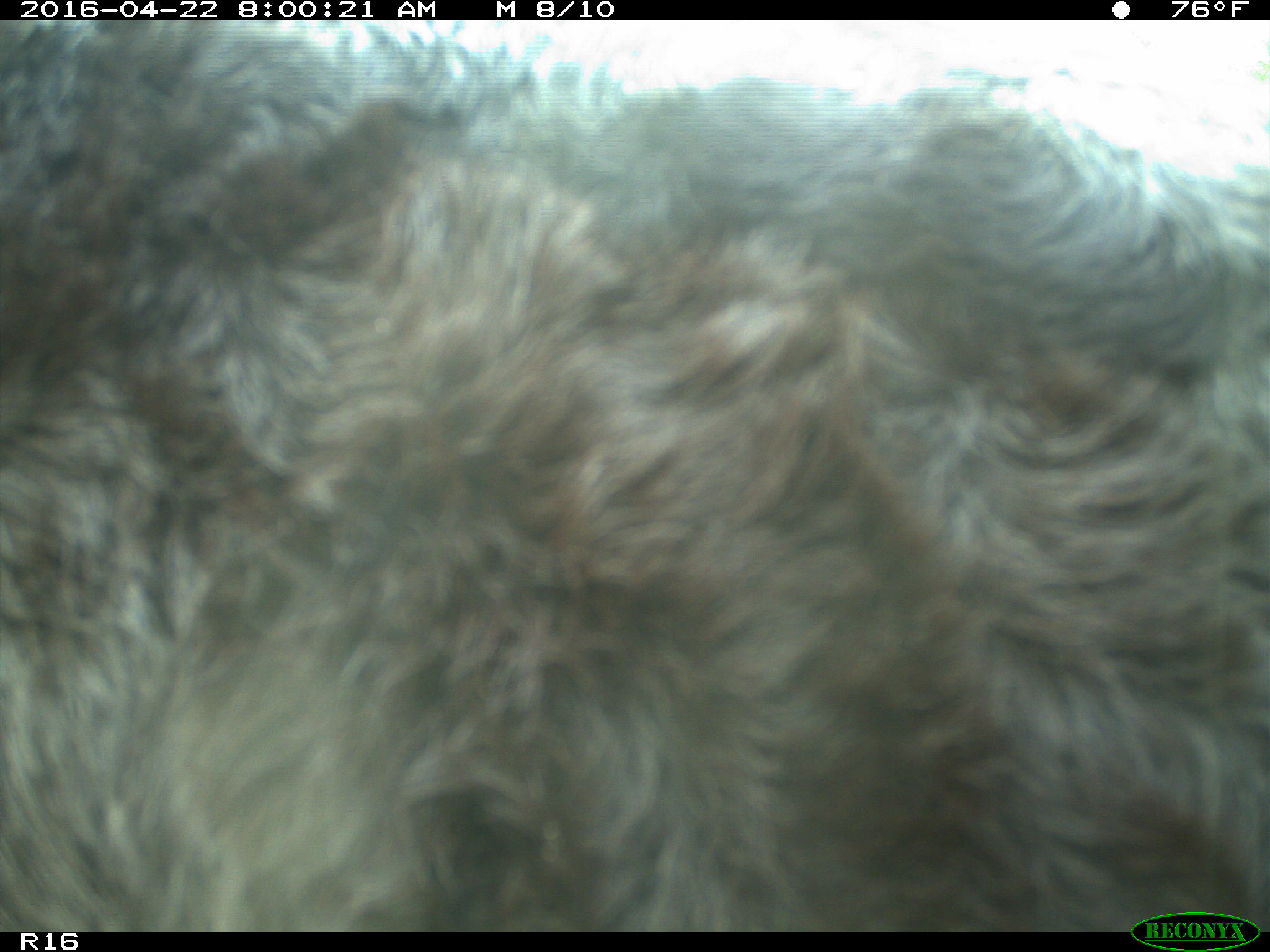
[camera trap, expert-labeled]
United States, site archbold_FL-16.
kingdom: Animalia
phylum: Chordata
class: Mammalia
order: Artiodactyla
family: Bovidae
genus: Bos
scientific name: Bos taurus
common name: domestic cow